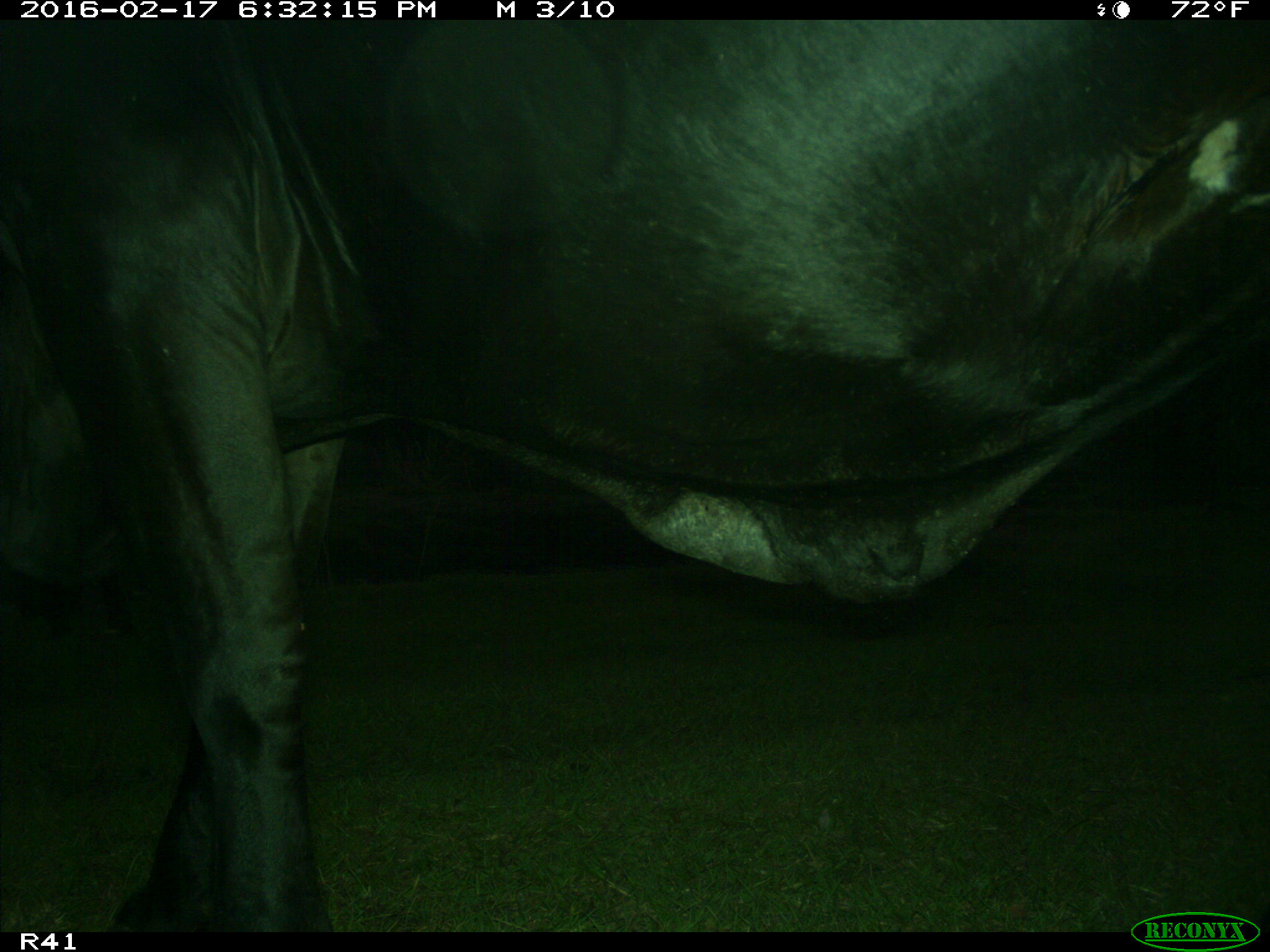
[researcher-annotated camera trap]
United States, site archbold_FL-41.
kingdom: Animalia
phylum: Chordata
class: Mammalia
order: Artiodactyla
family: Bovidae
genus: Bos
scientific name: Bos taurus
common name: domestic cow